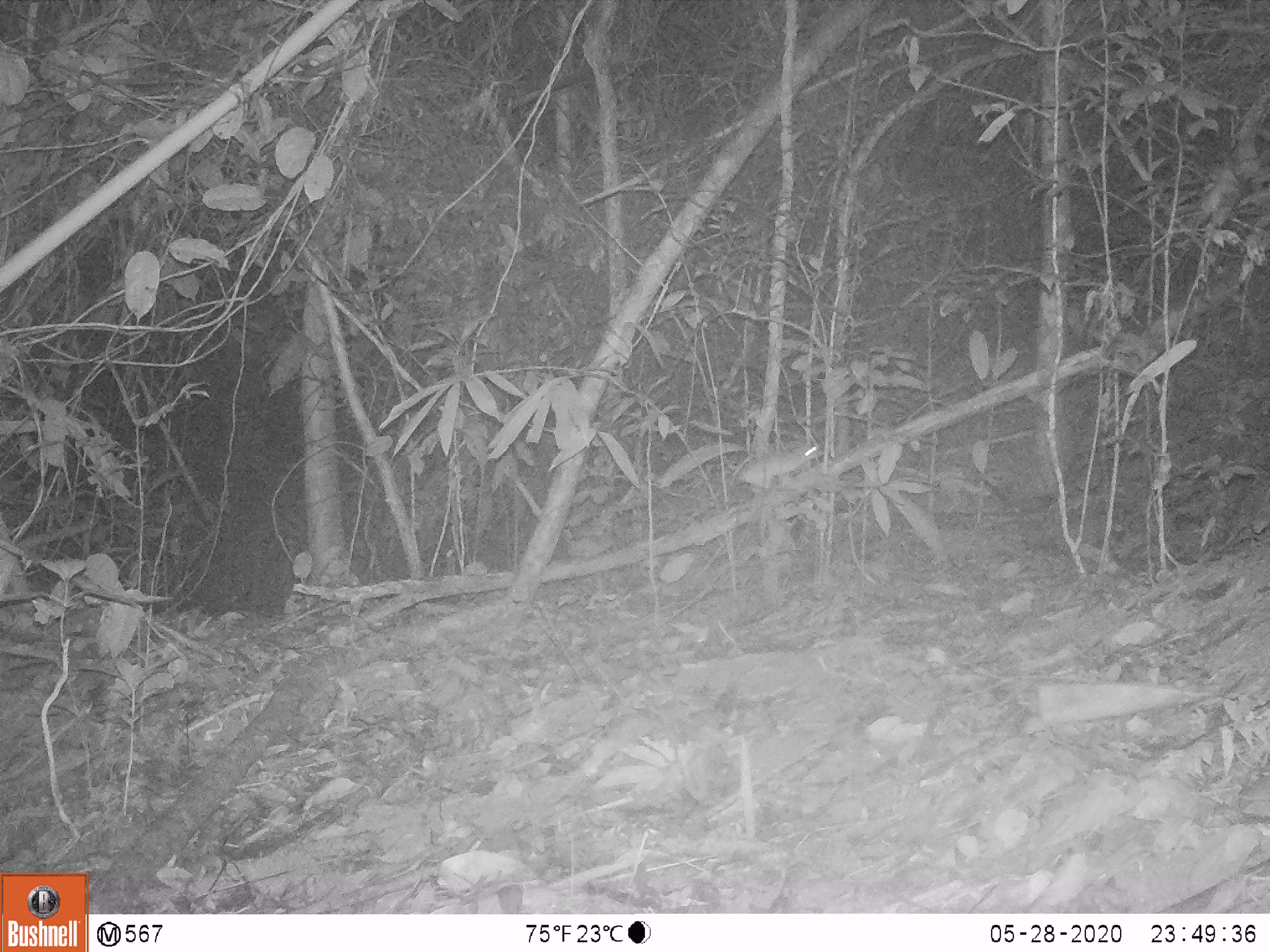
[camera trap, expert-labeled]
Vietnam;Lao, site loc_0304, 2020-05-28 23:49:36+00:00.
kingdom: Animalia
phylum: Chordata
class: Mammalia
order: Rodentia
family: Muridae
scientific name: Muridae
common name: old-world mice and rats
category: unidentified murid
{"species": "unidentified murid (old-world mice and rats) (Muridae)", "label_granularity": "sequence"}